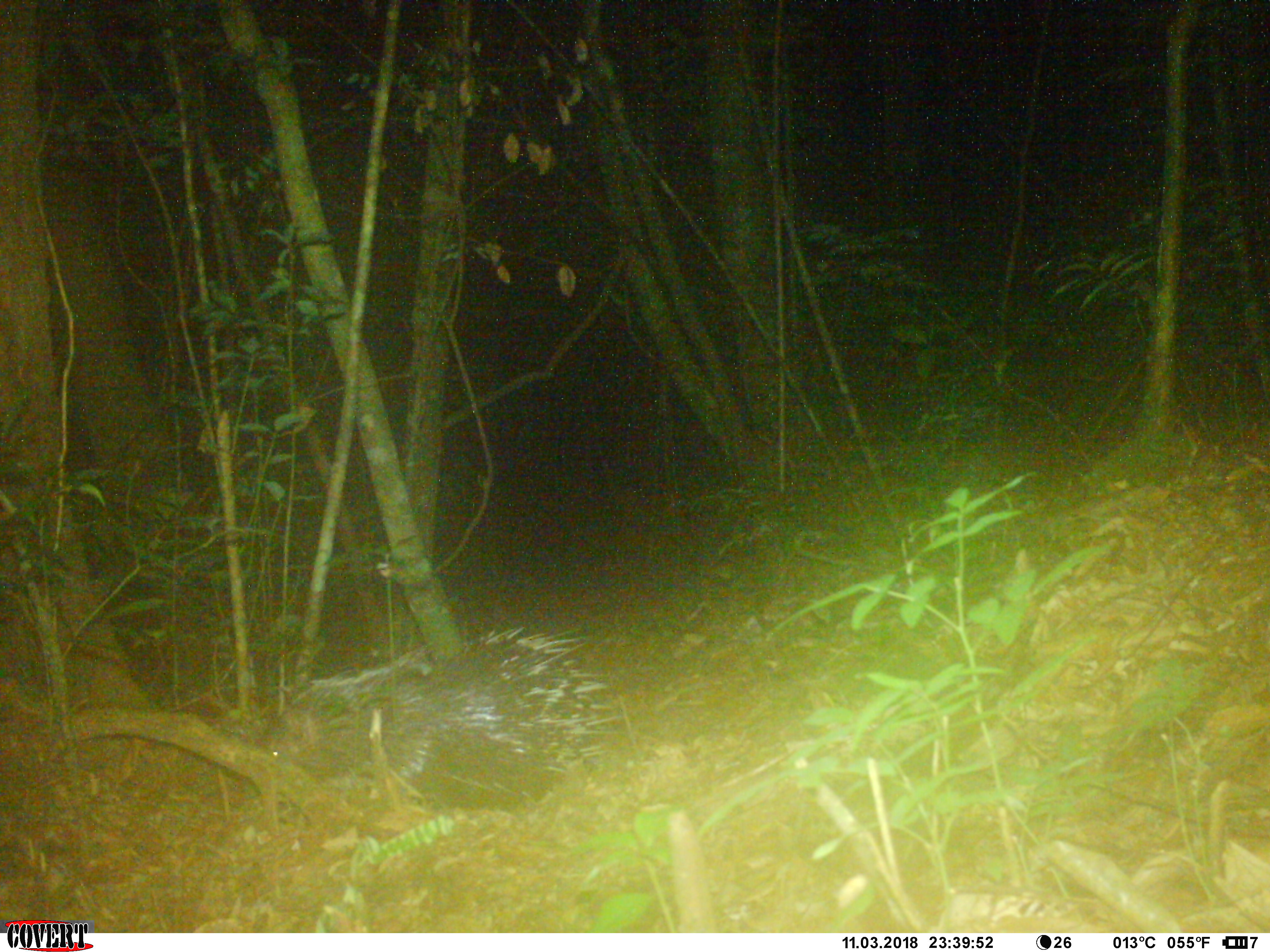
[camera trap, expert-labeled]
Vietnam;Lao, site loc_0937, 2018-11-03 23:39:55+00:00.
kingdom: Animalia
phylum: Chordata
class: Mammalia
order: Rodentia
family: Hystricidae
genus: Hystrix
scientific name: Hystrix brachyura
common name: malayan porcupine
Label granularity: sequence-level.